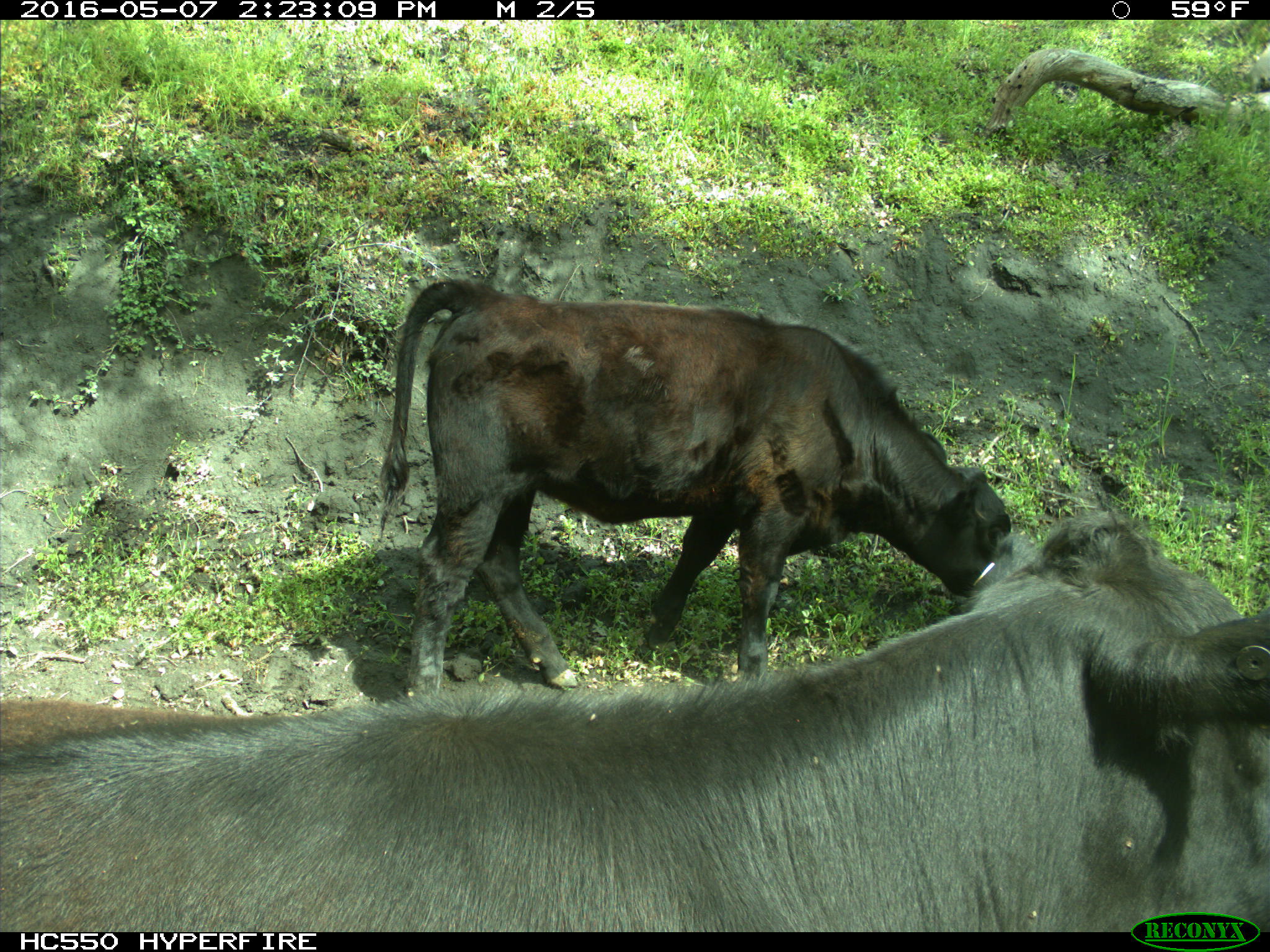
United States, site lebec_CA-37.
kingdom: Animalia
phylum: Chordata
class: Mammalia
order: Artiodactyla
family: Bovidae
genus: Bos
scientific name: Bos taurus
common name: domestic cow